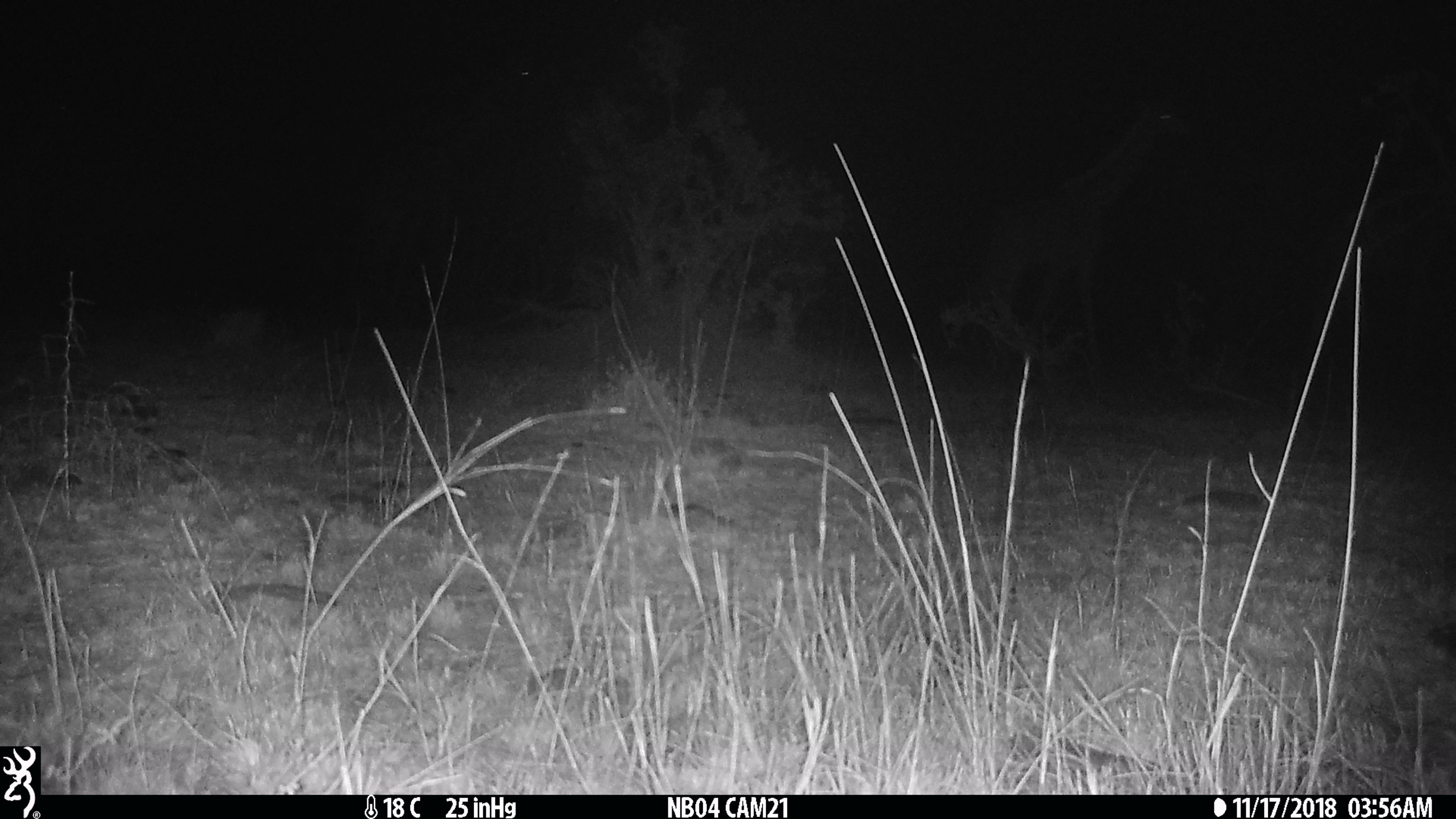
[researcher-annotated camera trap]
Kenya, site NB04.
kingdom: Animalia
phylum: Chordata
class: Mammalia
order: Artiodactyla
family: Giraffidae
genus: Giraffa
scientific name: Giraffa camelopardalis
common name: northern giraffe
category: giraffe